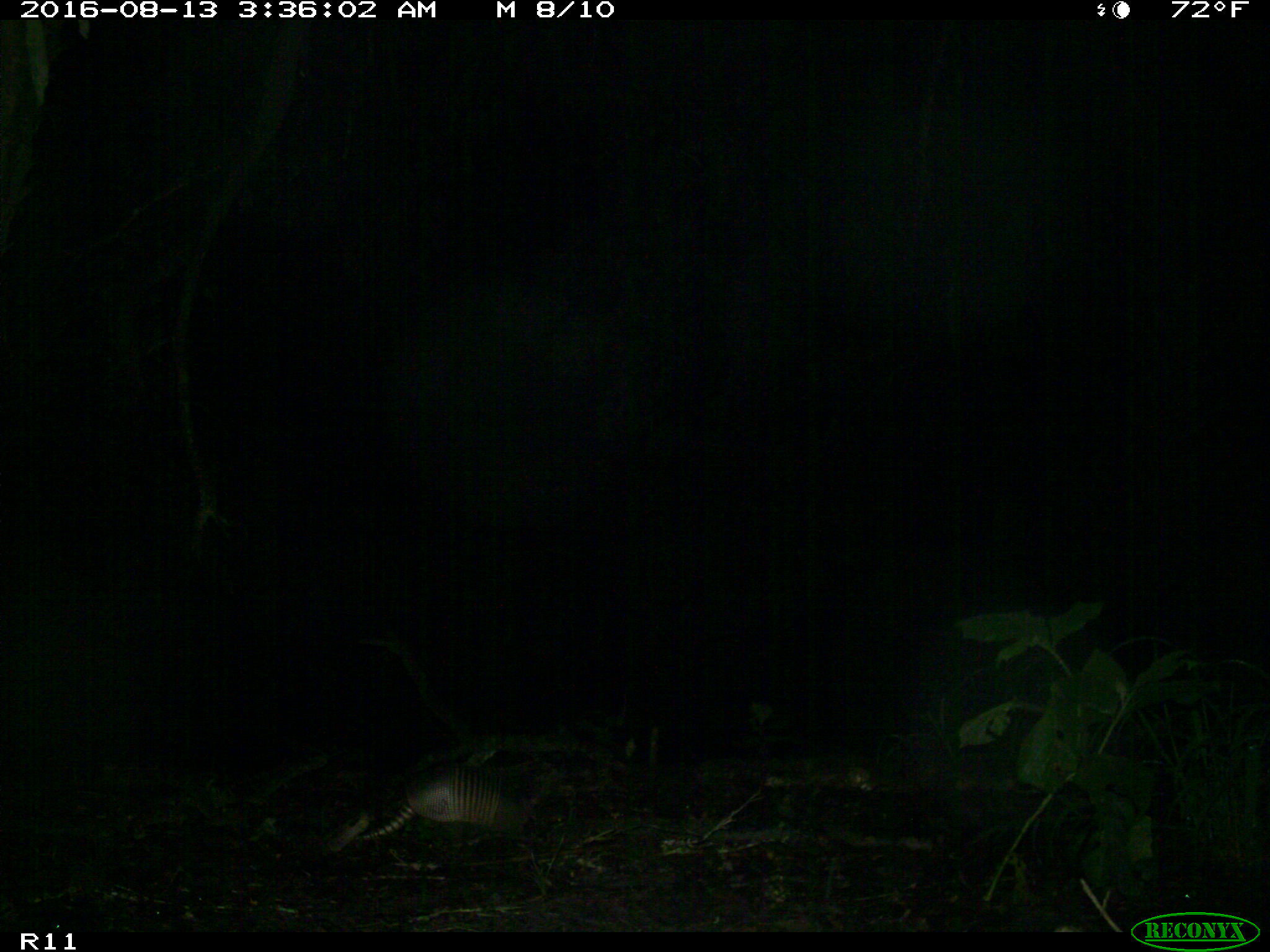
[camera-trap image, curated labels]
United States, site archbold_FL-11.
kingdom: Animalia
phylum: Chordata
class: Mammalia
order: Cingulata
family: Dasypodidae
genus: Dasypus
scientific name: Dasypus novemcinctus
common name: nine-banded armadillo